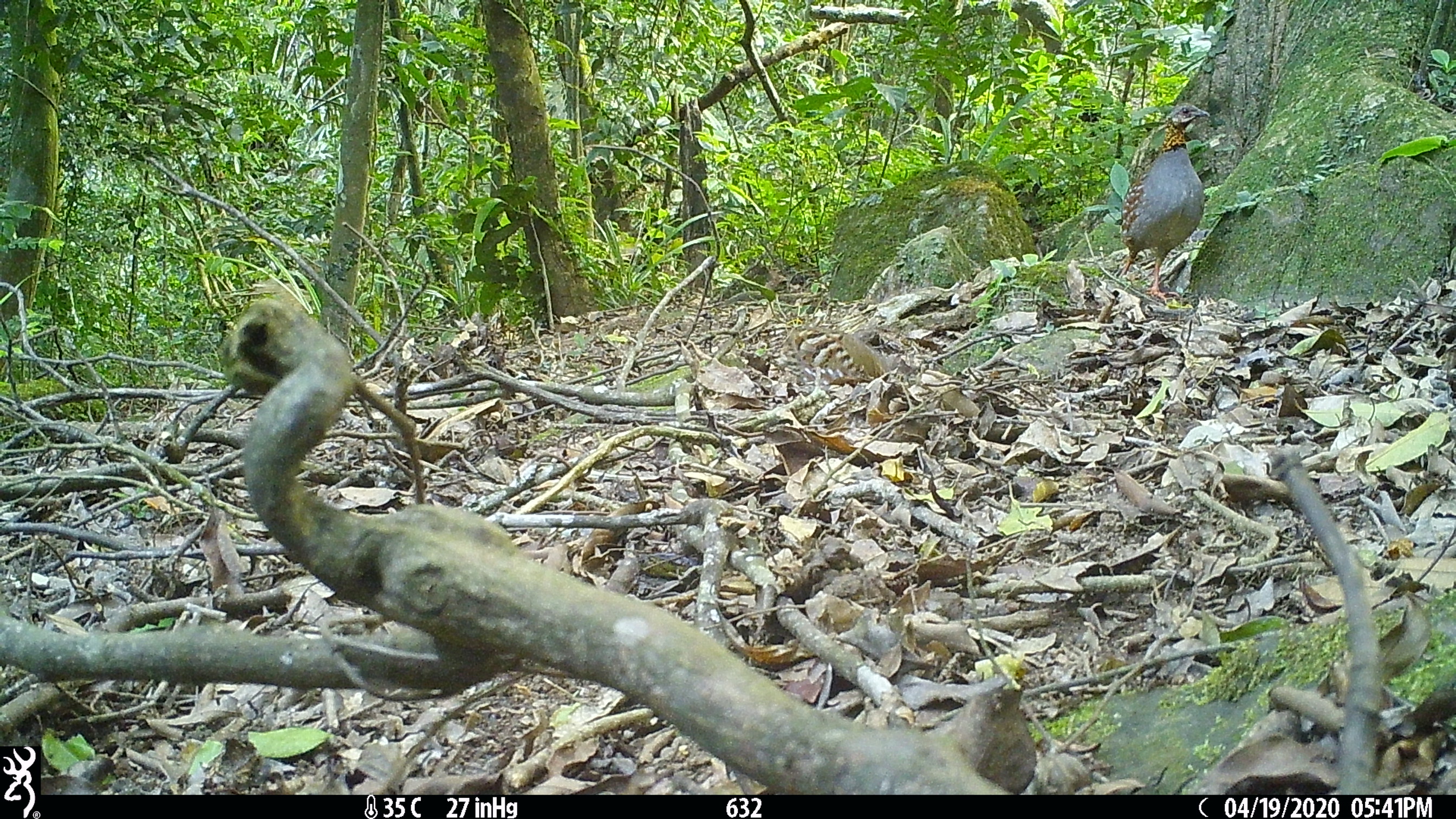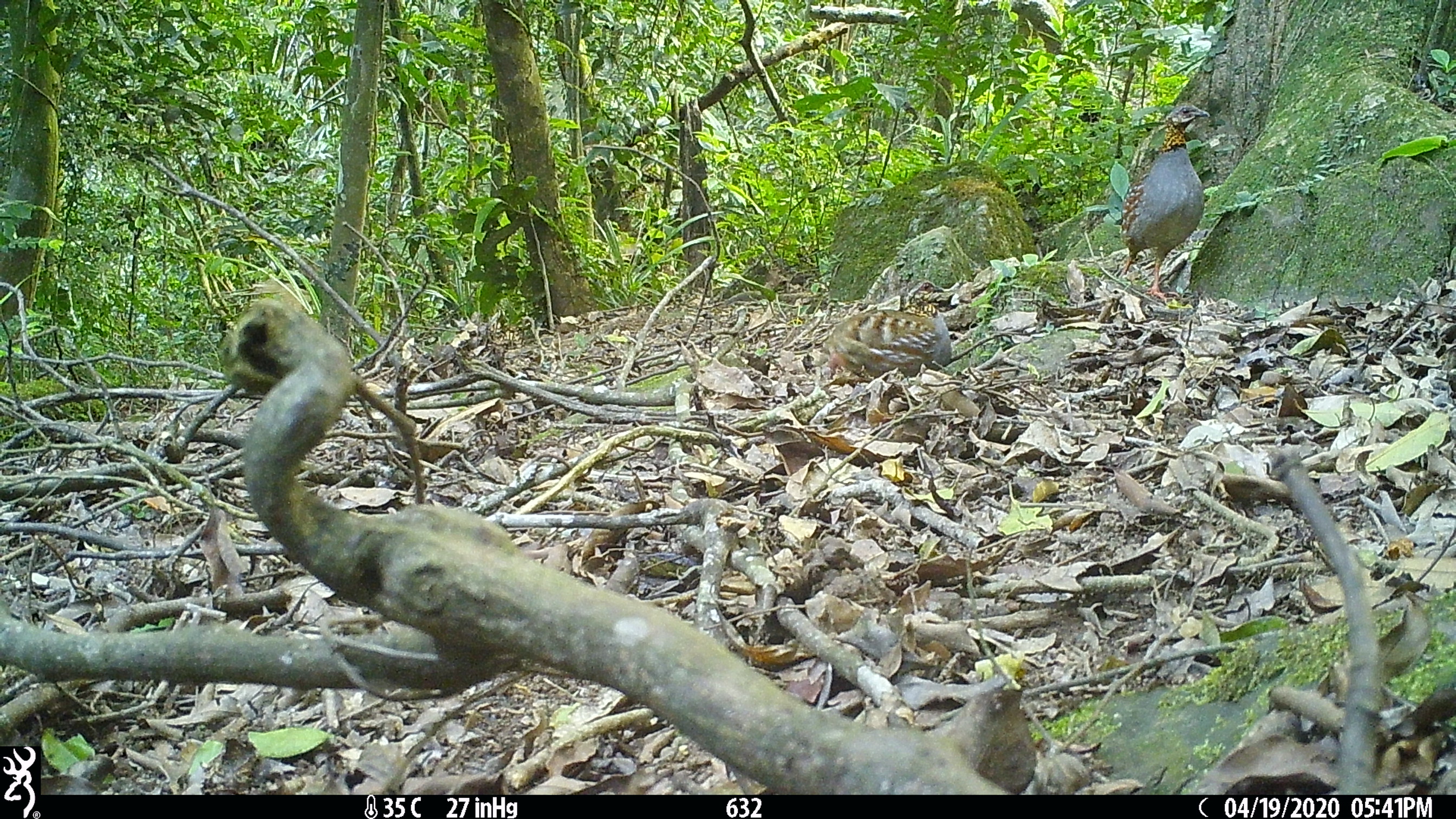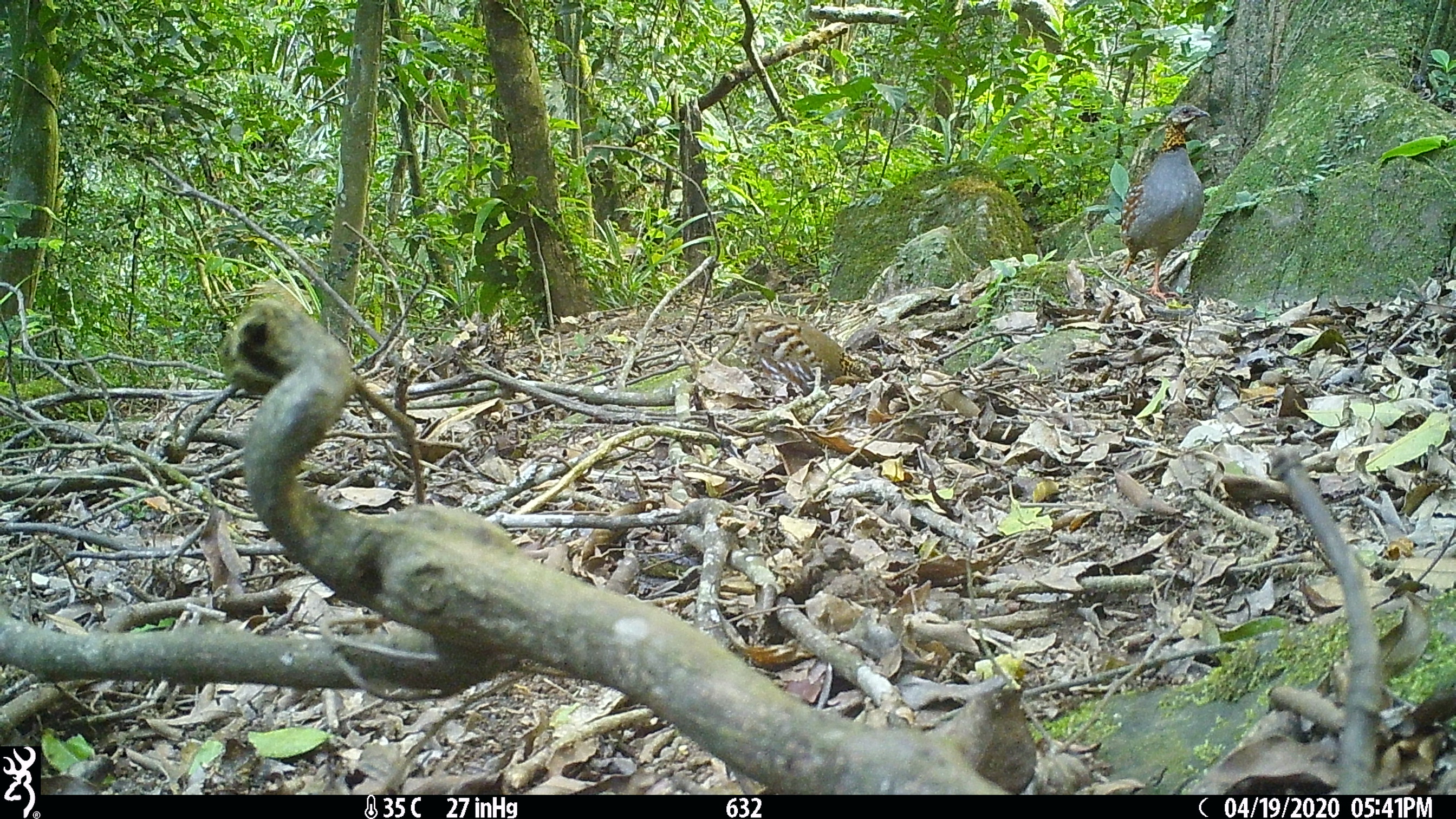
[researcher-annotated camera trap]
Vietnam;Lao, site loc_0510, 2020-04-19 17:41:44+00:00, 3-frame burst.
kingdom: Animalia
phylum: Chordata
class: Aves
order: Galliformes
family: Phasianidae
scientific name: Phasianidae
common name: partridge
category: unidentified partridge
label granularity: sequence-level